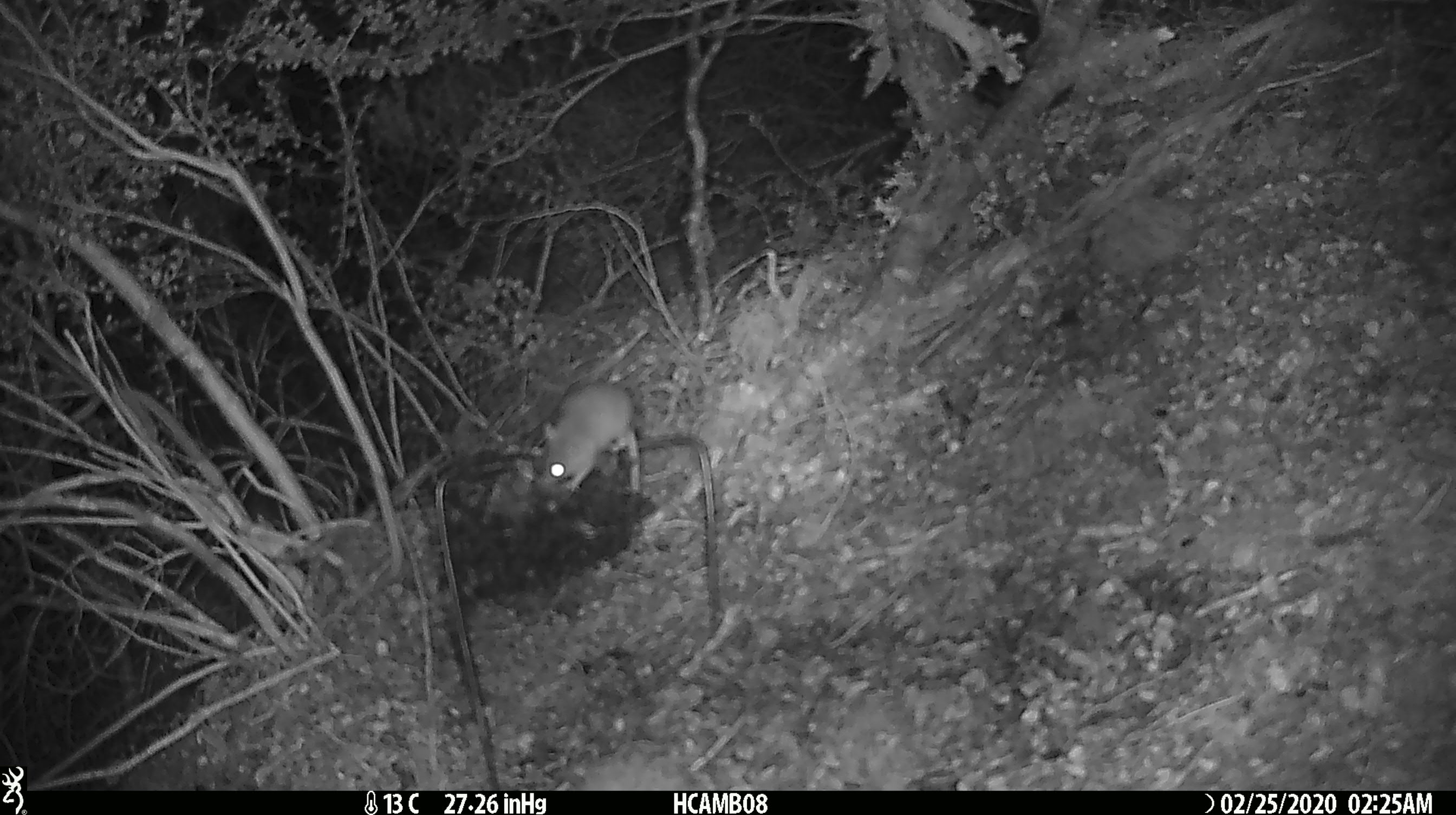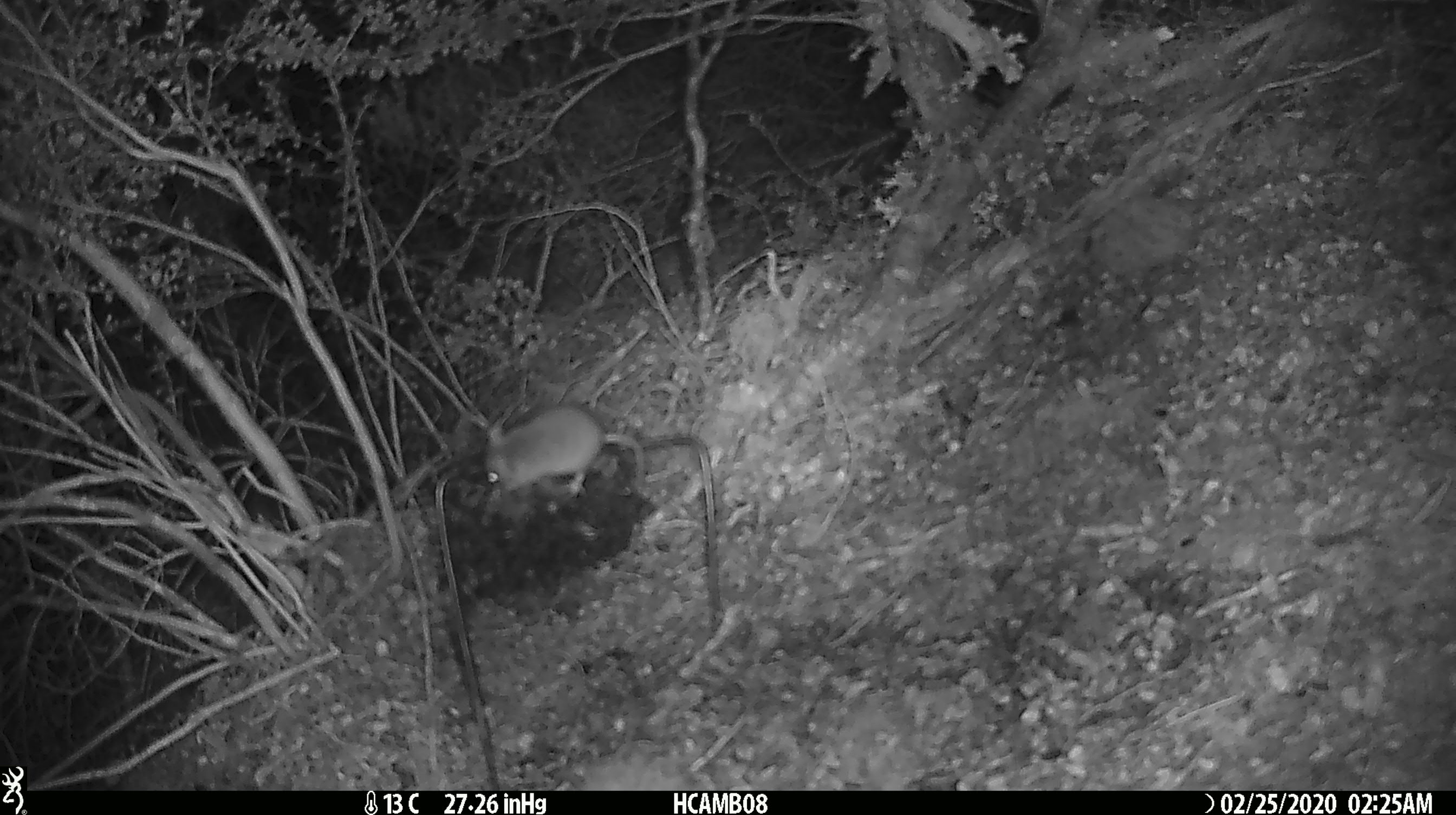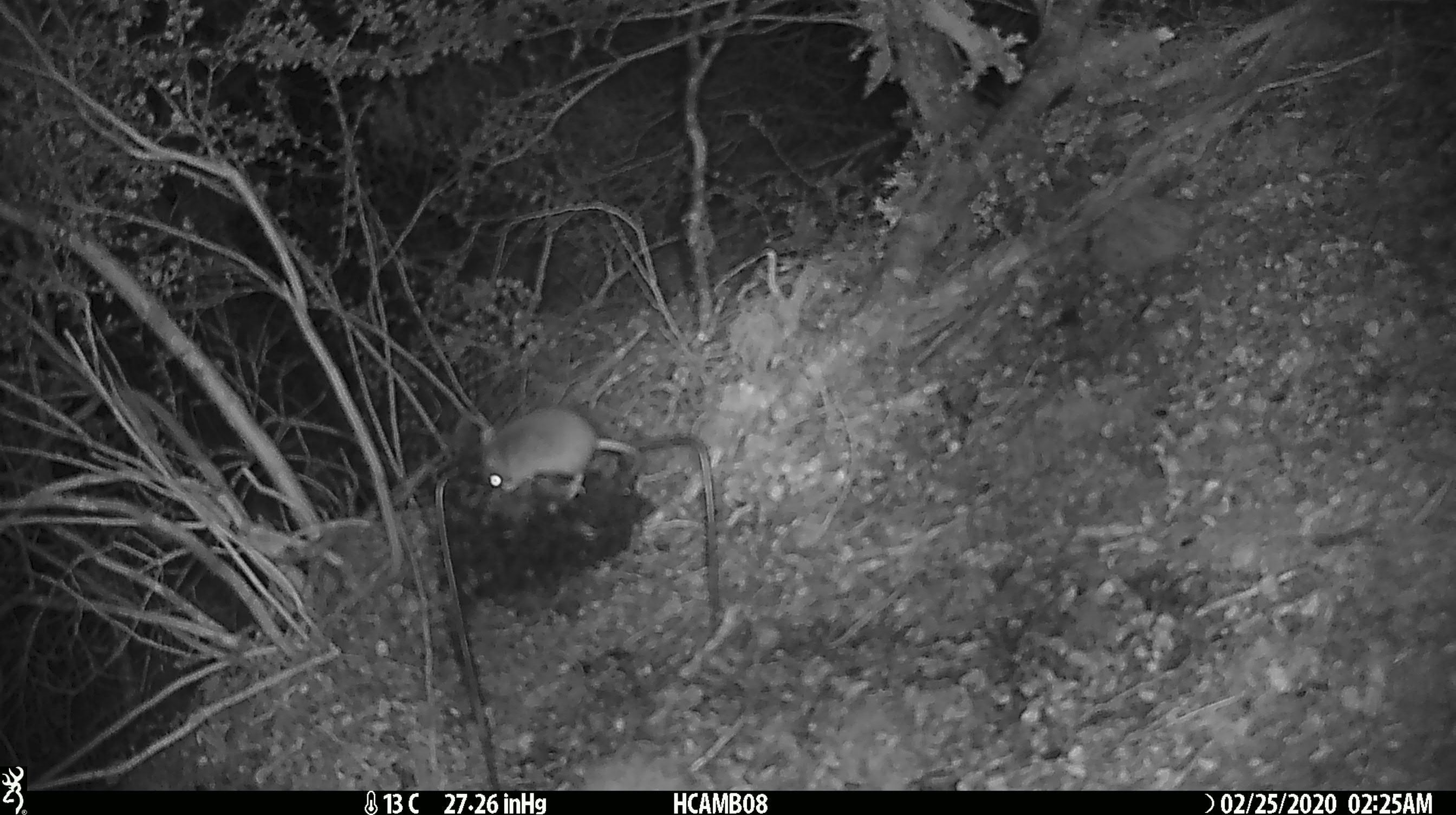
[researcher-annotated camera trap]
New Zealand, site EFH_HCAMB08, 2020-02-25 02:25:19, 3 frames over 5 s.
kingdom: Animalia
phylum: Chordata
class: Mammalia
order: Rodentia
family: Muridae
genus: Mus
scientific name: Mus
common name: mouse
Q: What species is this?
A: Mouse (Mus).